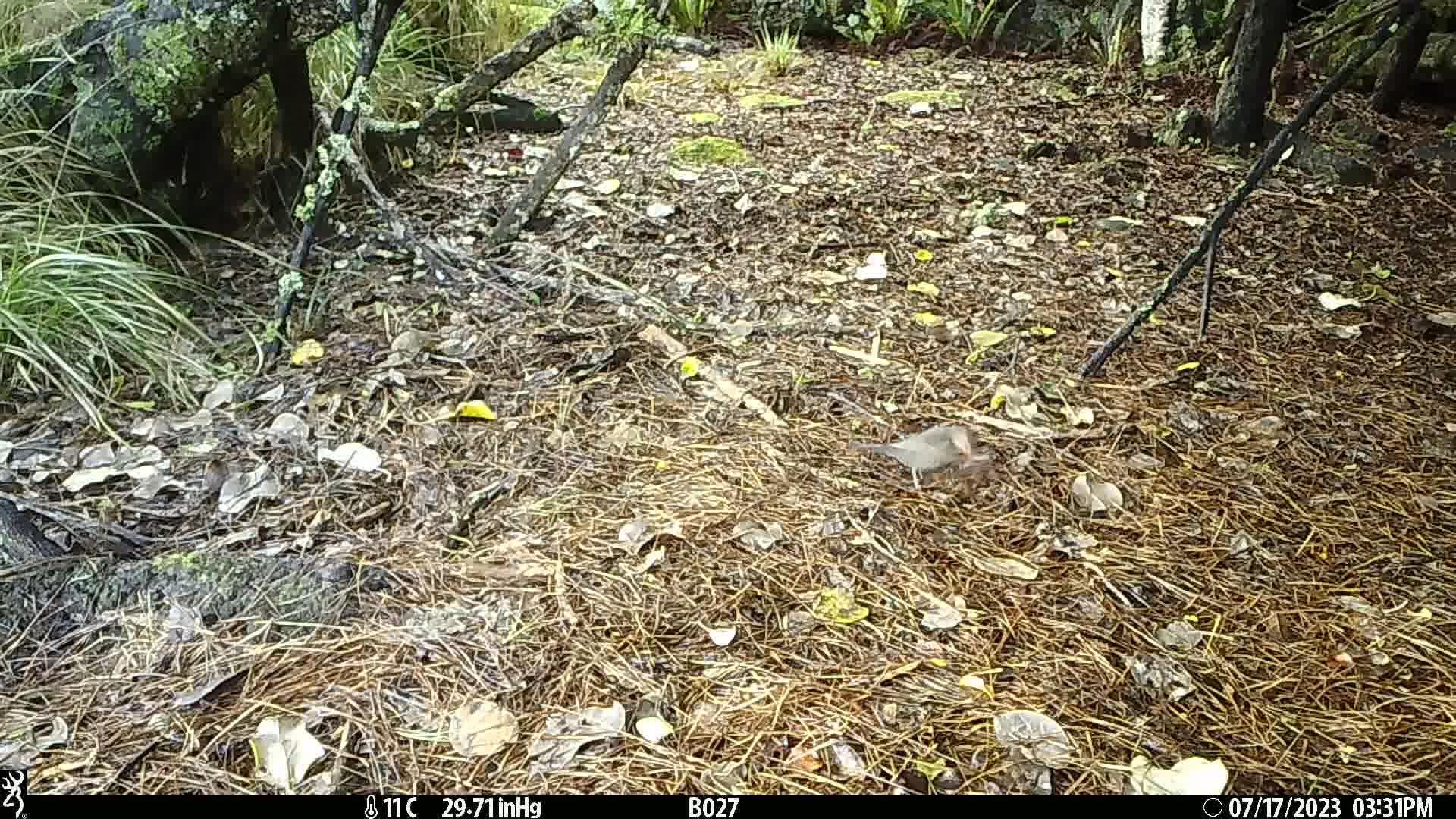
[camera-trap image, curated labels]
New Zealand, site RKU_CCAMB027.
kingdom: Animalia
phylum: Chordata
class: Aves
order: Passeriformes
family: Turdidae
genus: Turdus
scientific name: Turdus philomelos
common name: song thrush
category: thrush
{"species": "thrush (song thrush) (Turdus philomelos)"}